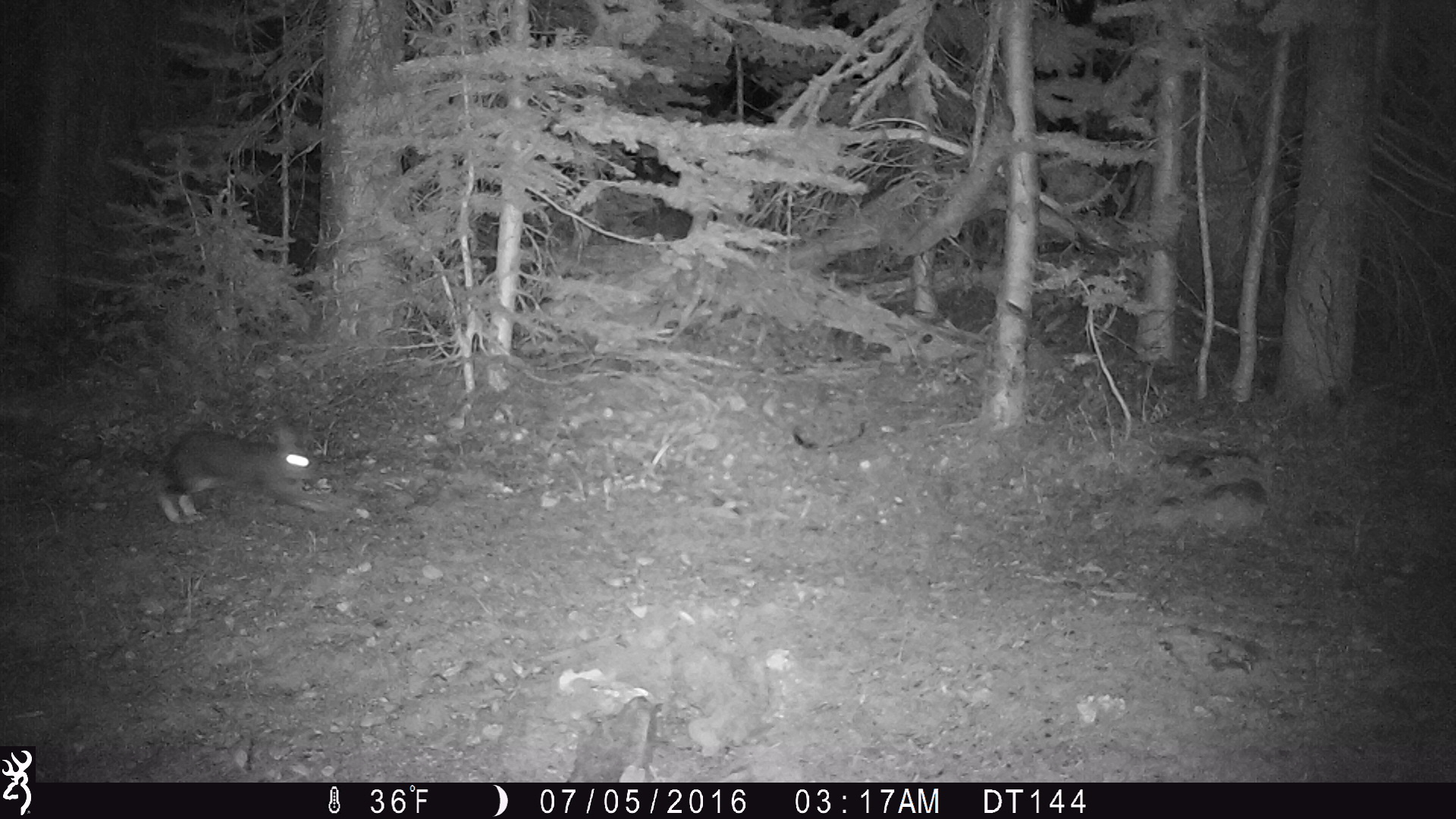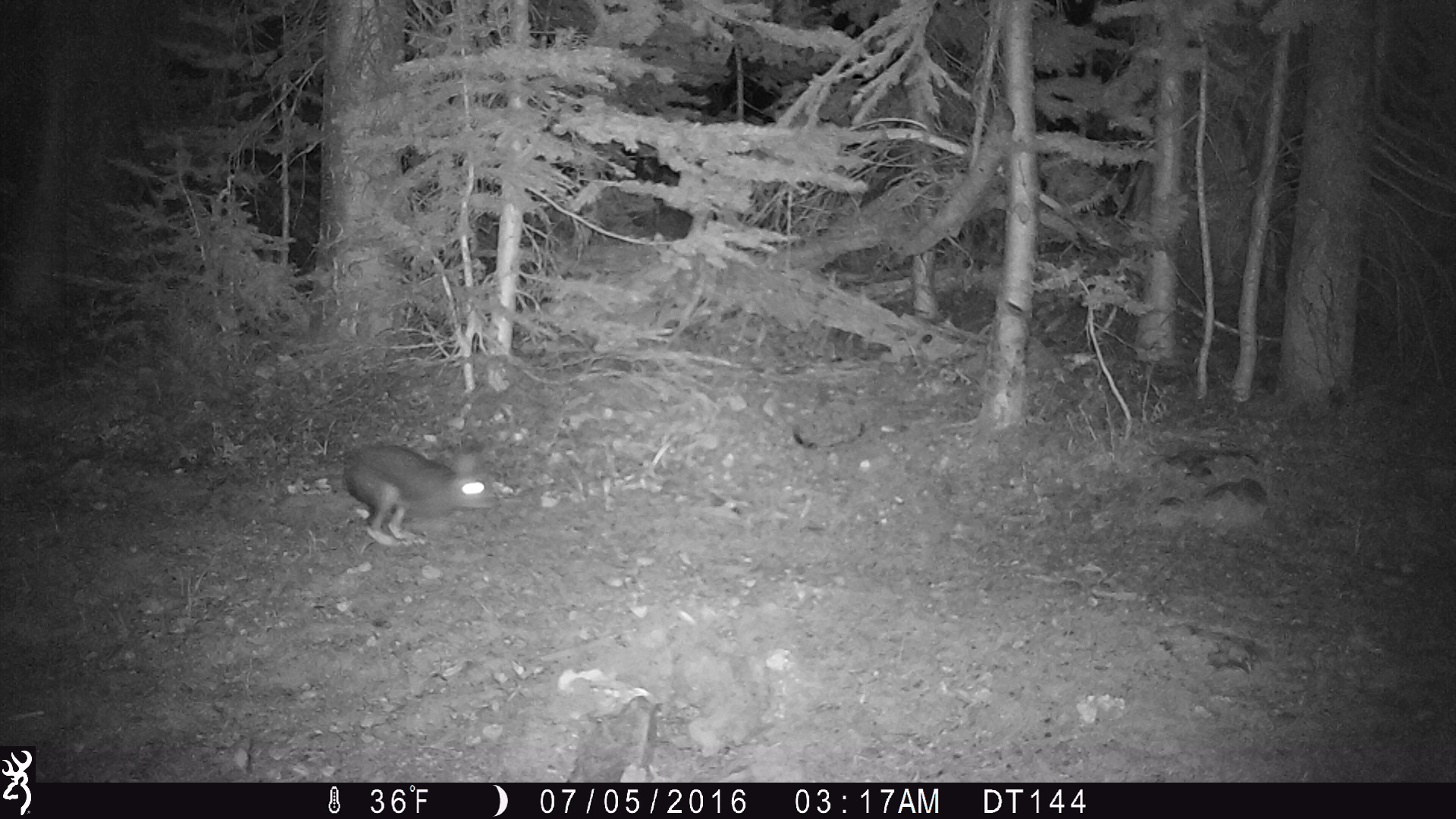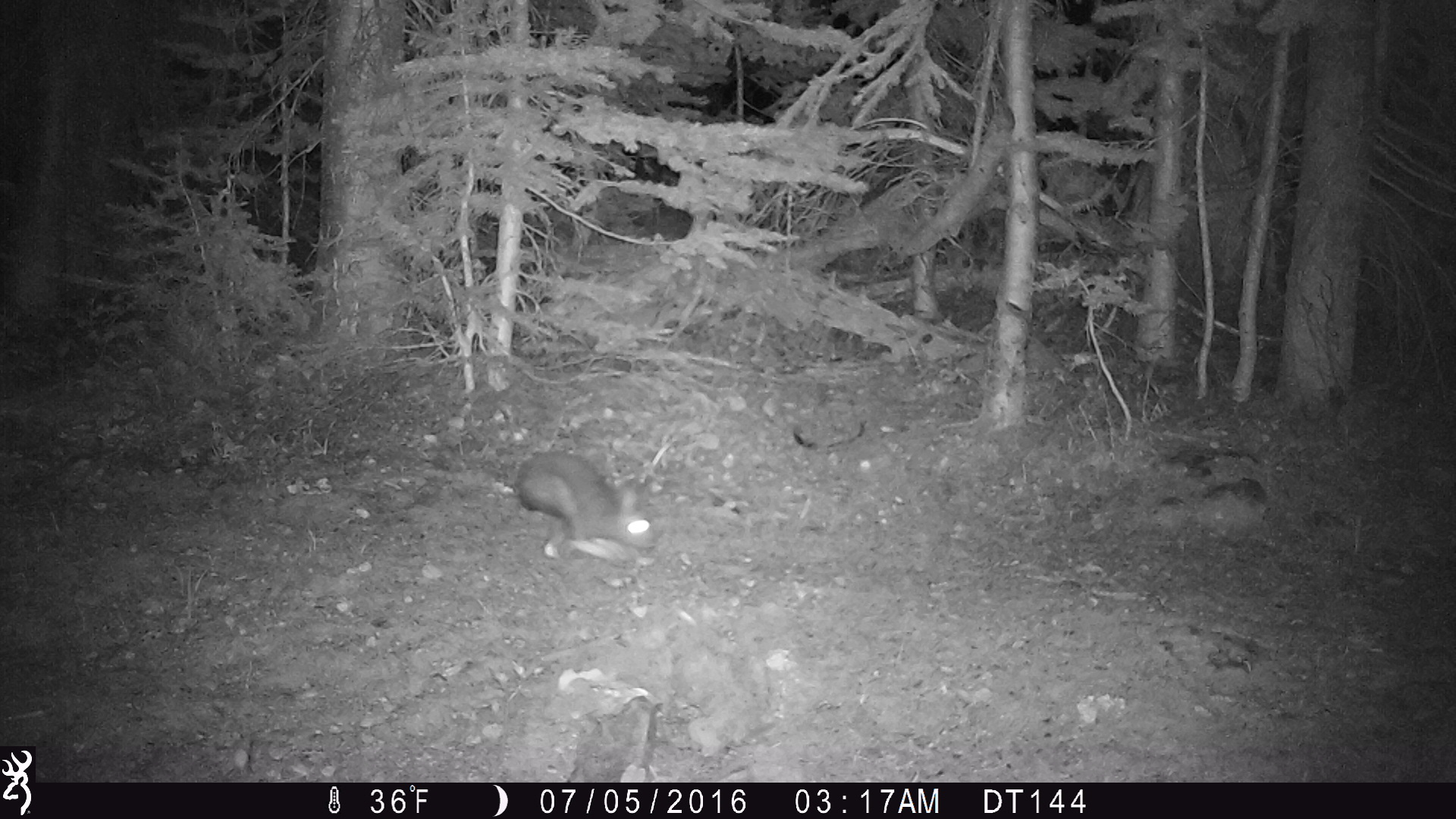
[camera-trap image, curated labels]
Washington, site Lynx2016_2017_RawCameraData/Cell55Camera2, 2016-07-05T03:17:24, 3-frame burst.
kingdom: Animalia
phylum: Chordata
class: Mammalia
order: Lagomorpha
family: Leporidae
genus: Lepus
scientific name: Lepus americanus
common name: snowshoe hare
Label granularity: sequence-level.